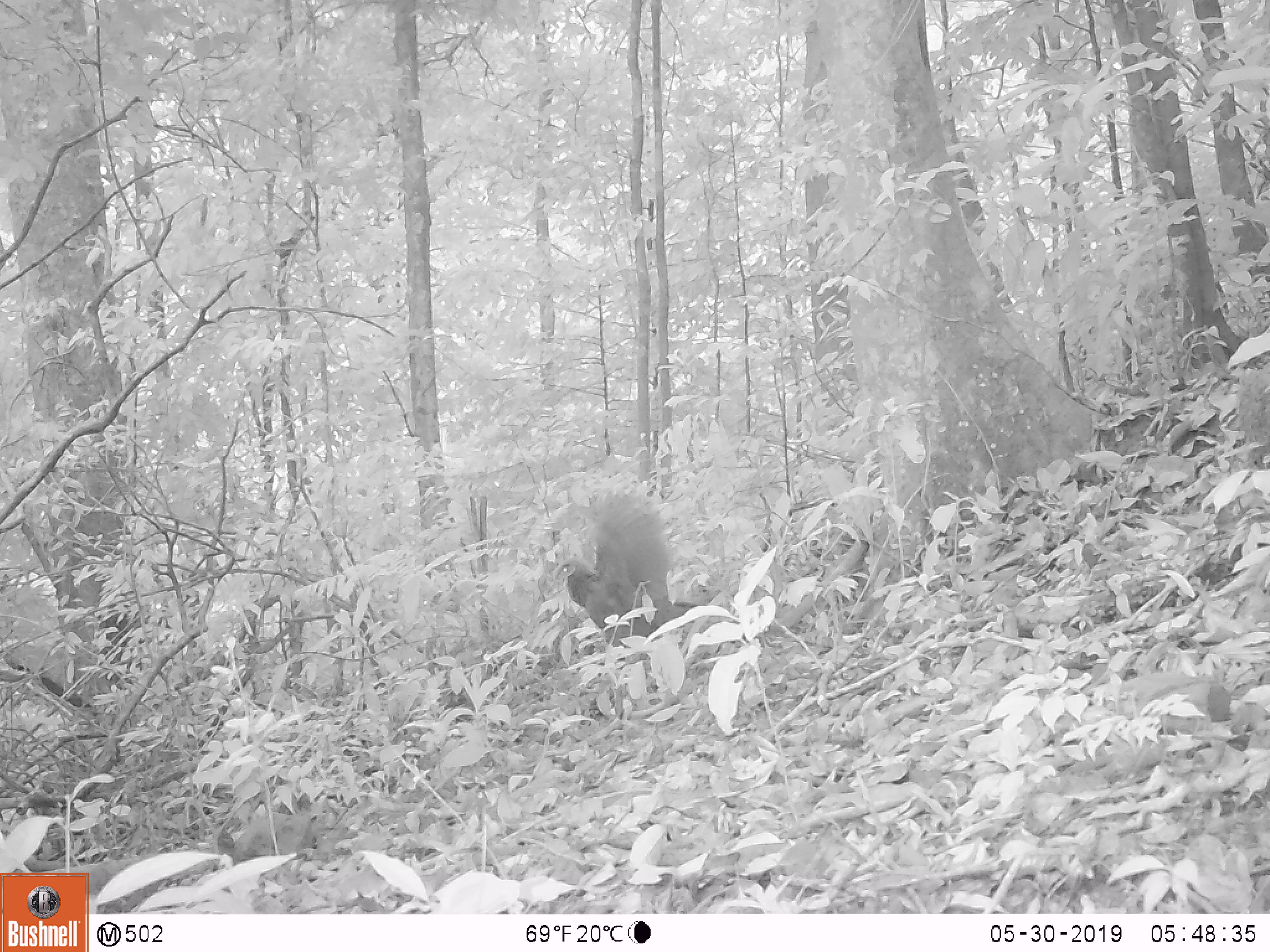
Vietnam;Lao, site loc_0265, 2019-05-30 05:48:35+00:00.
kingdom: Animalia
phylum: Chordata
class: Aves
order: Galliformes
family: Phasianidae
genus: Polyplectron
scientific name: Polyplectron bicalcaratum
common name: gray peacock-pheasant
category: grey peacock pheasant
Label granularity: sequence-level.